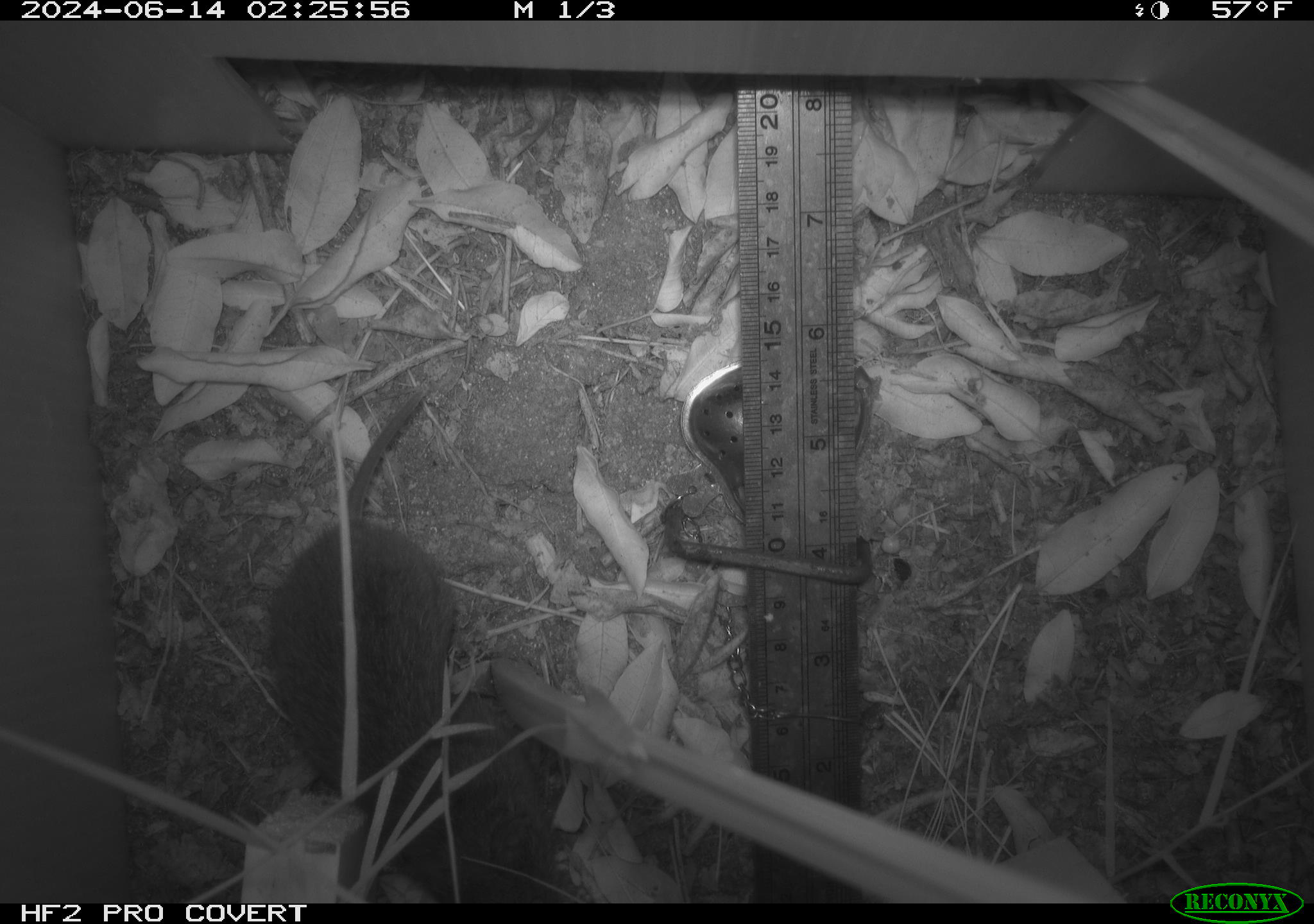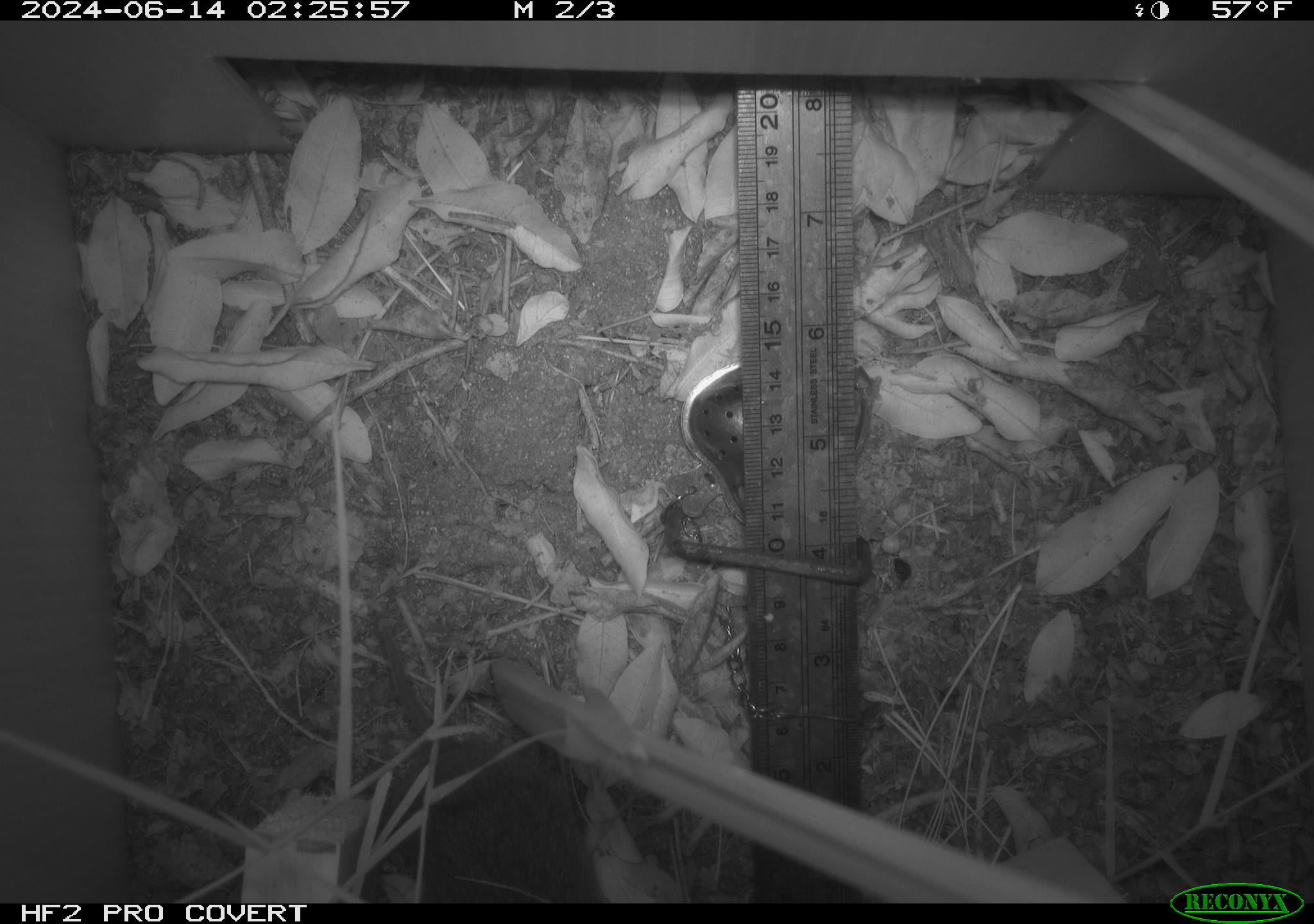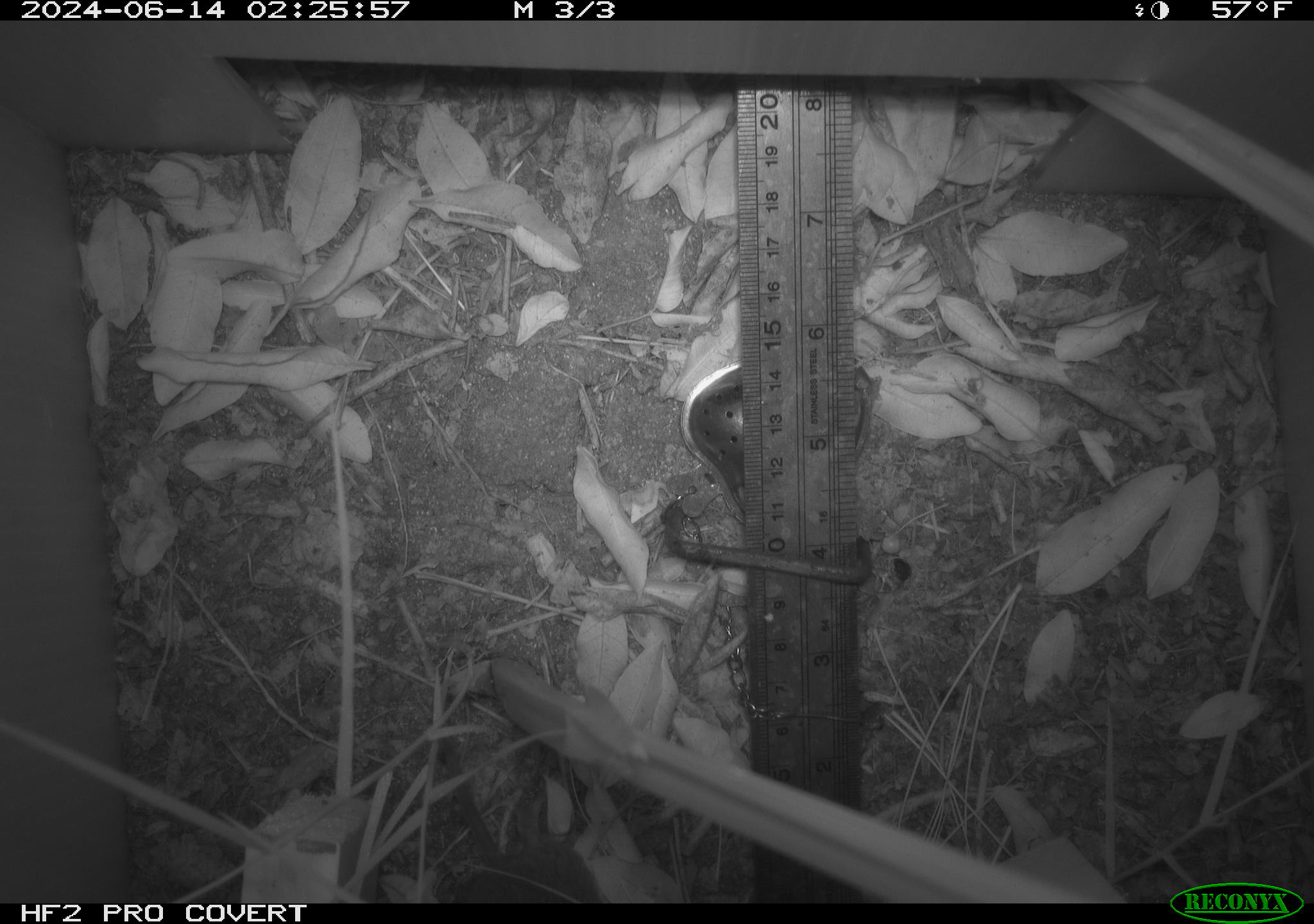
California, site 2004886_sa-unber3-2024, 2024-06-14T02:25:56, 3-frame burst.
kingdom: Animalia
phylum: Chordata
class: Mammalia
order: Rodentia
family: Cricetidae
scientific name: Arvicolinae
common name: voles, lemmings, and muskrats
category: arvicolinae subfamily